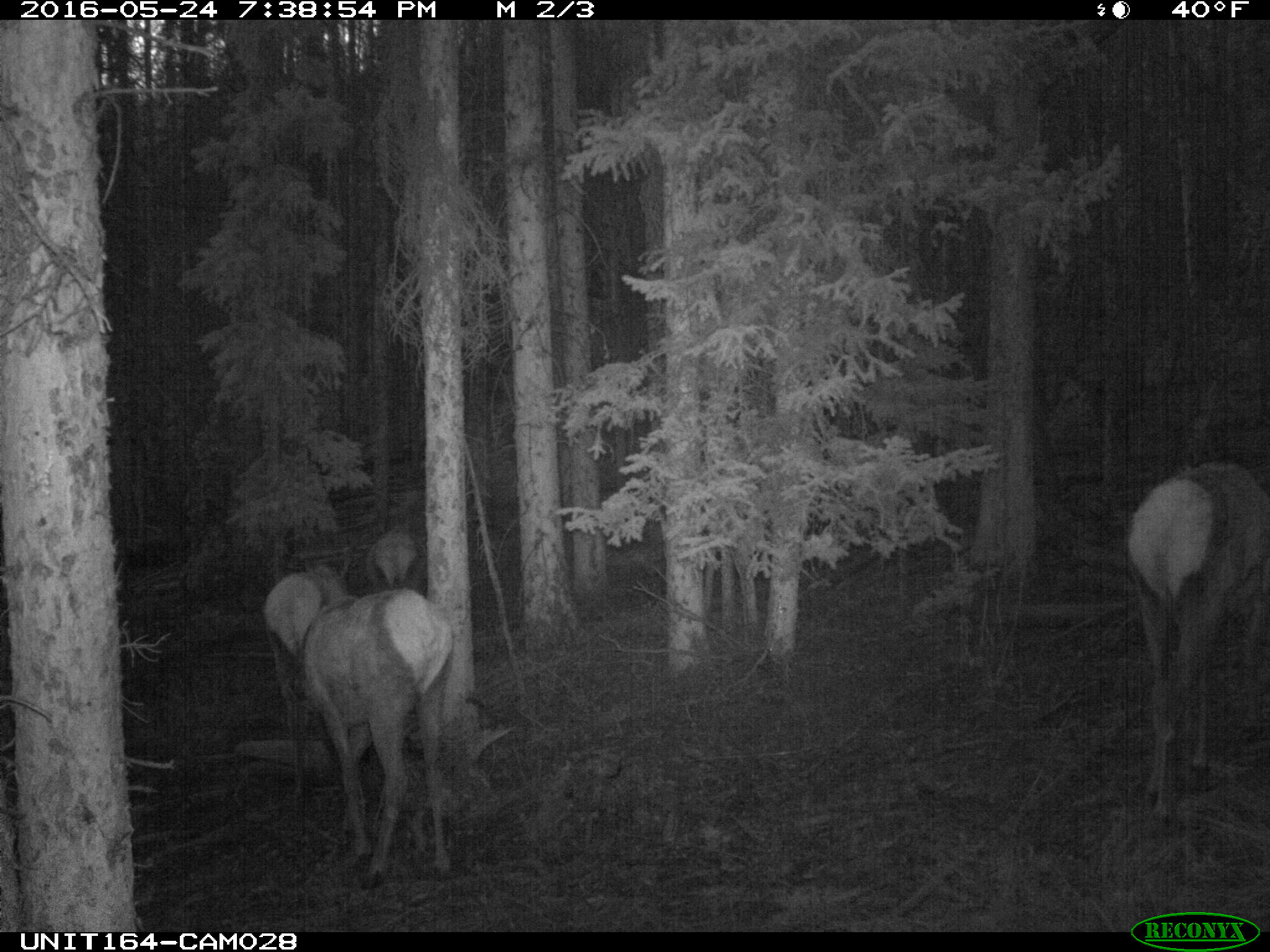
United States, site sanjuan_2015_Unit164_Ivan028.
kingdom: Animalia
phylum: Chordata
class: Mammalia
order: Artiodactyla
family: Cervidae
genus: Cervus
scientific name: Cervus elaphus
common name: red deer